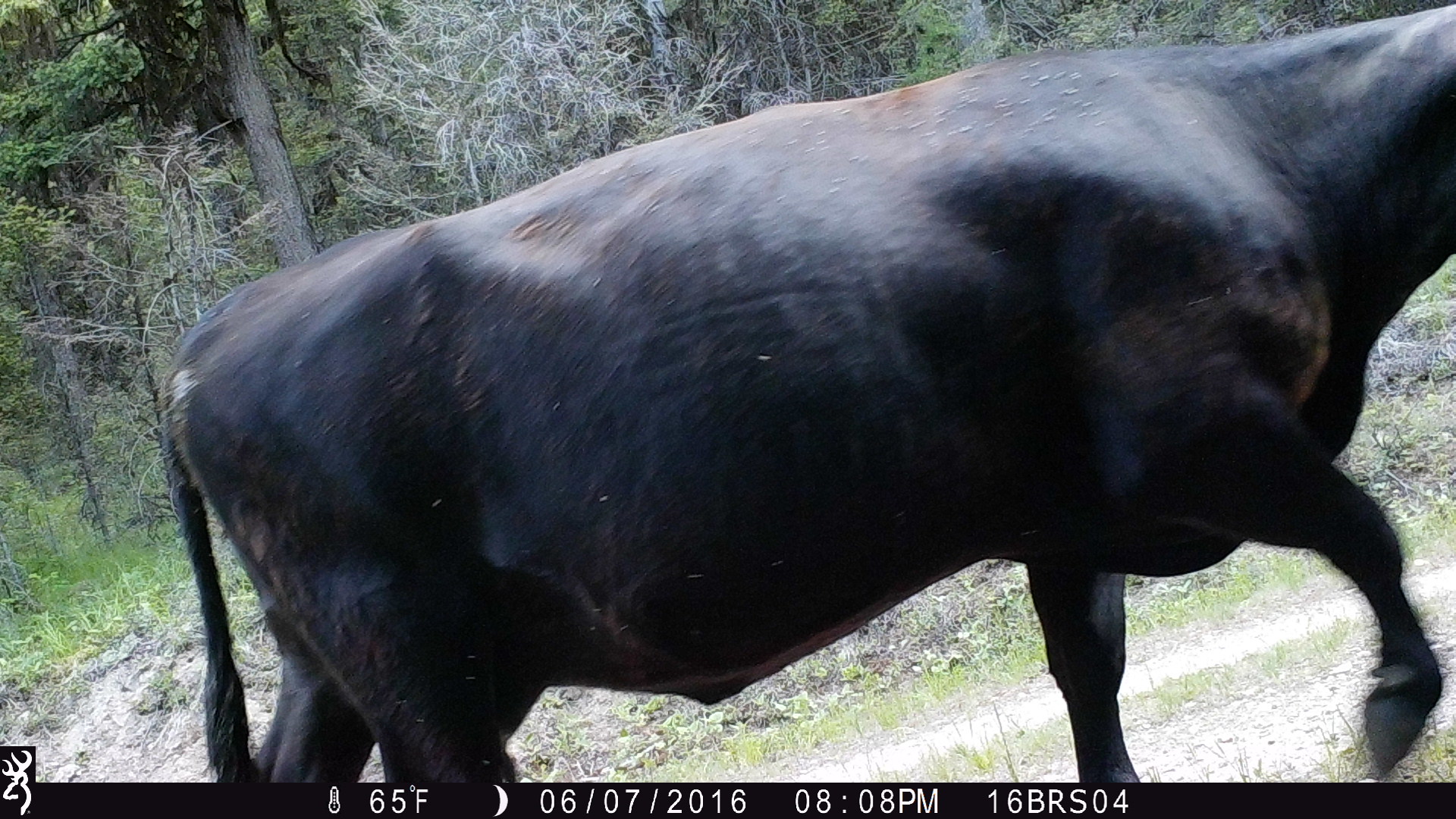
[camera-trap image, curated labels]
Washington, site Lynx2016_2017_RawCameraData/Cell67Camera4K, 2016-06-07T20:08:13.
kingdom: Animalia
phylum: Chordata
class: Mammalia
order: Artiodactyla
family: Bovidae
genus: Bos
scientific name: Bos taurus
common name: domestic cattle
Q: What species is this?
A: Domestic cattle (Bos taurus).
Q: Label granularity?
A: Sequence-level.